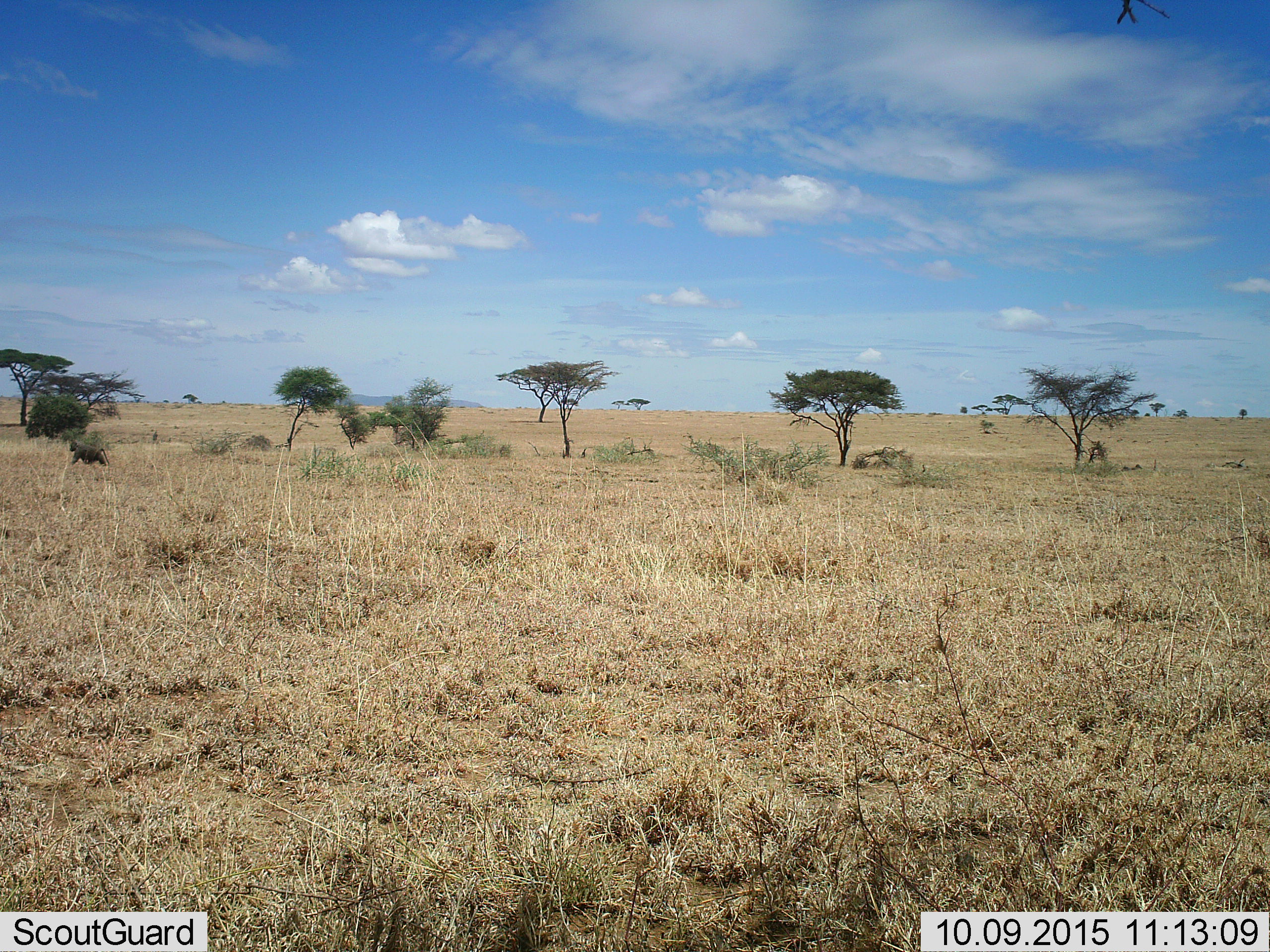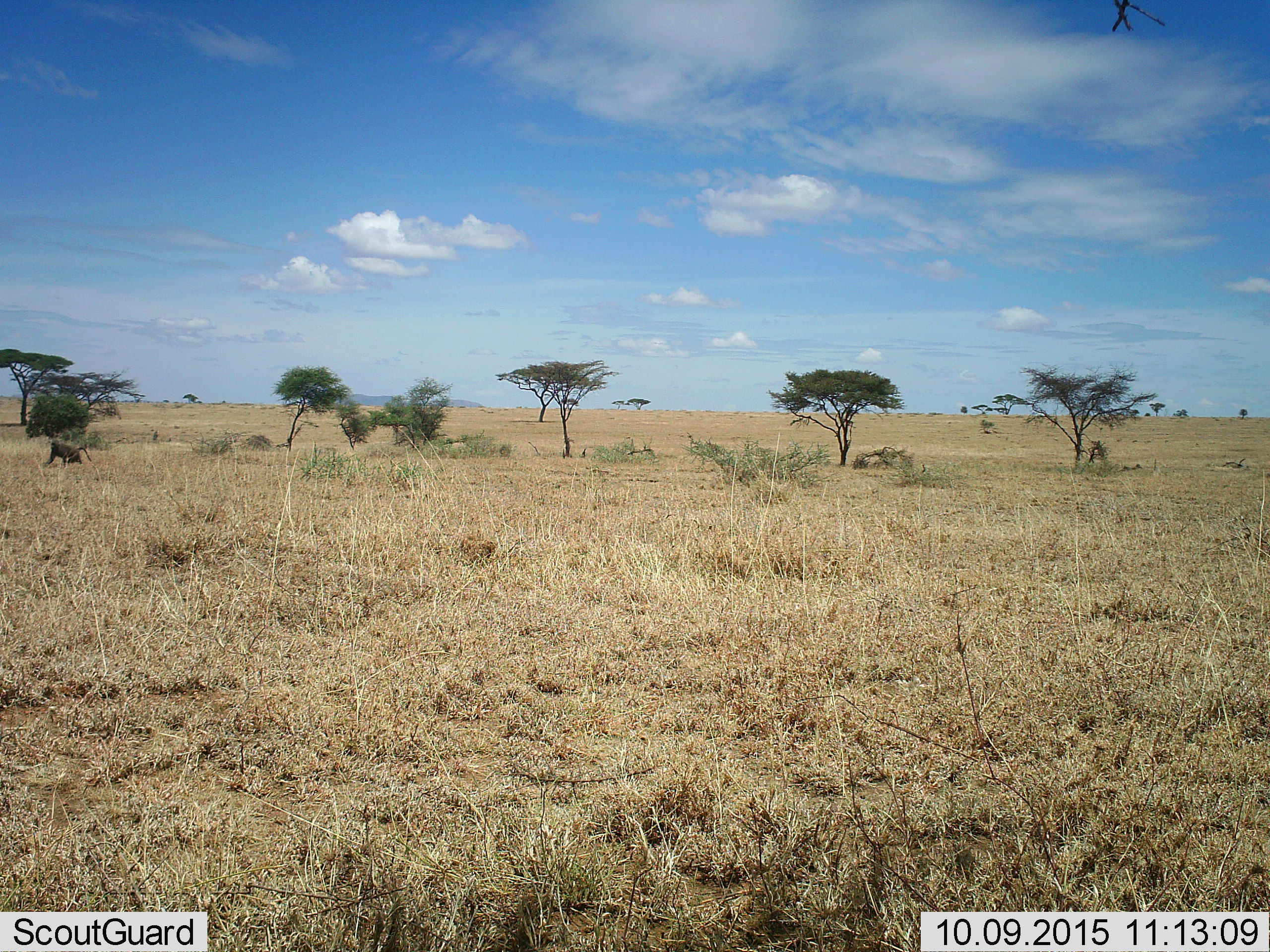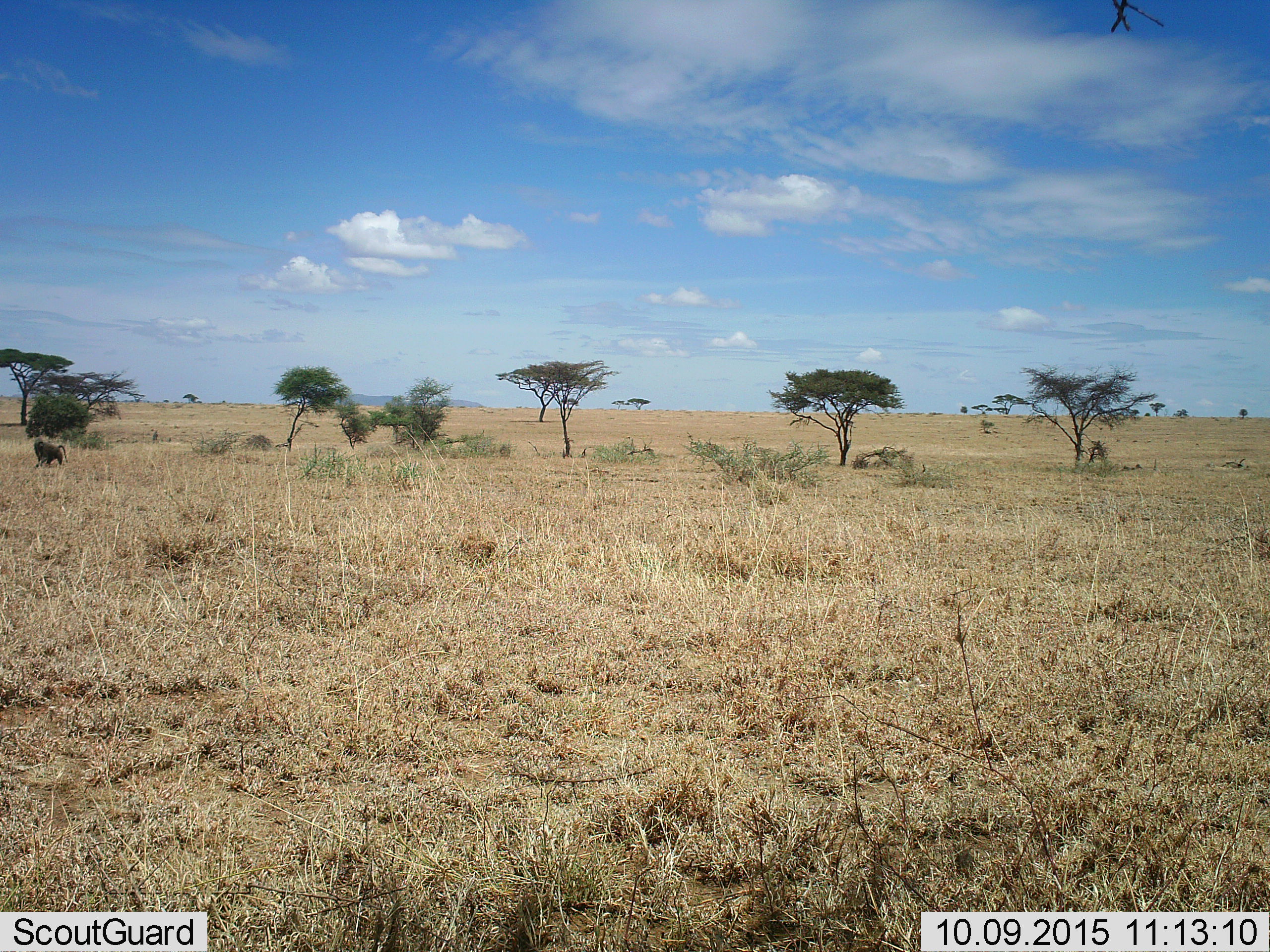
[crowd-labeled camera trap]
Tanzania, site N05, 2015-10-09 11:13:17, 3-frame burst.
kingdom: Animalia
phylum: Chordata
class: Mammalia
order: Primates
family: Cercopithecidae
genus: Papio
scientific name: Papio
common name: baboon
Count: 1.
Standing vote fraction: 0%.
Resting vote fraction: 0%.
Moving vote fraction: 100%.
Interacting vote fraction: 0%.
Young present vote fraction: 0%.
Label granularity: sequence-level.